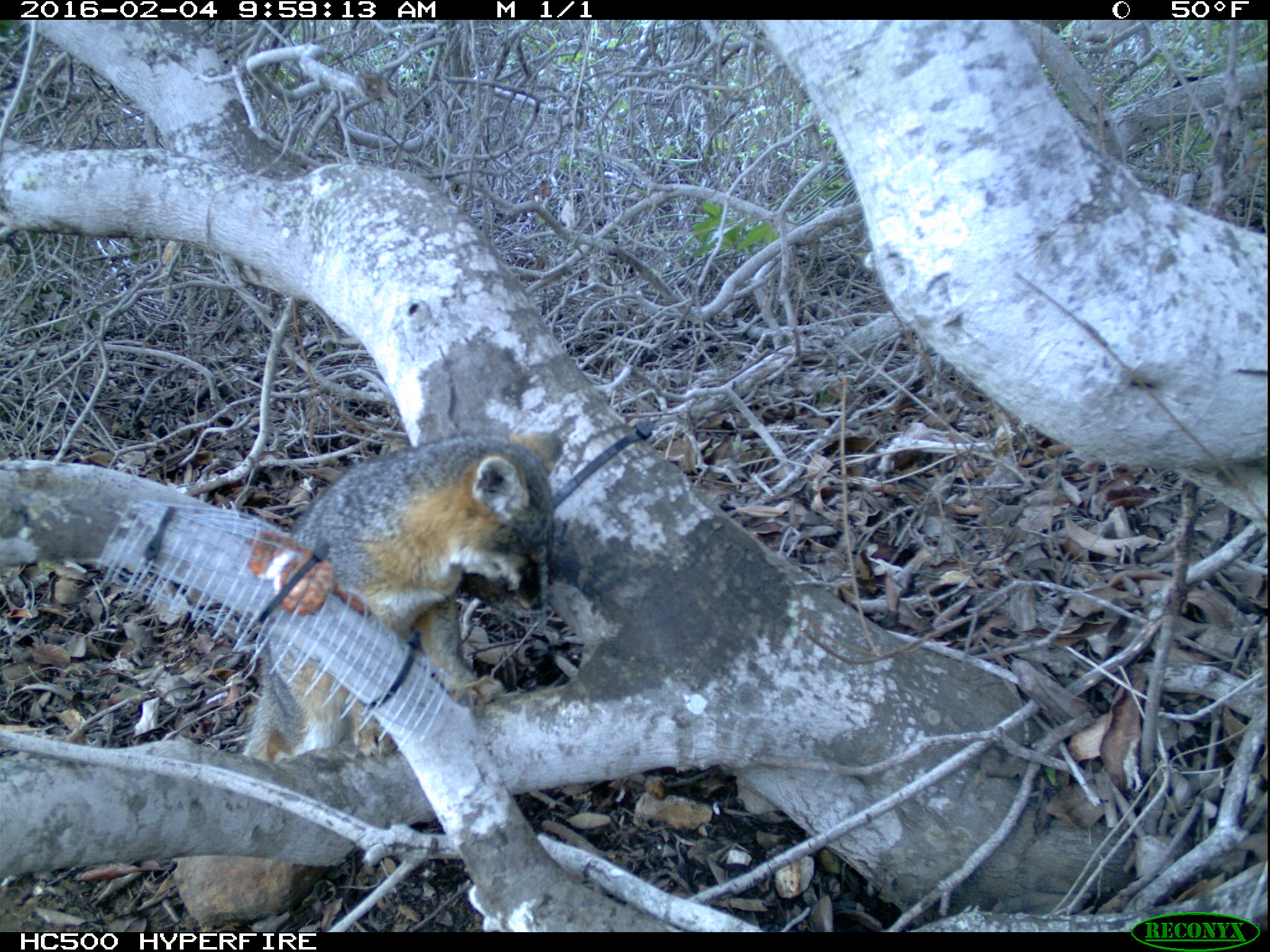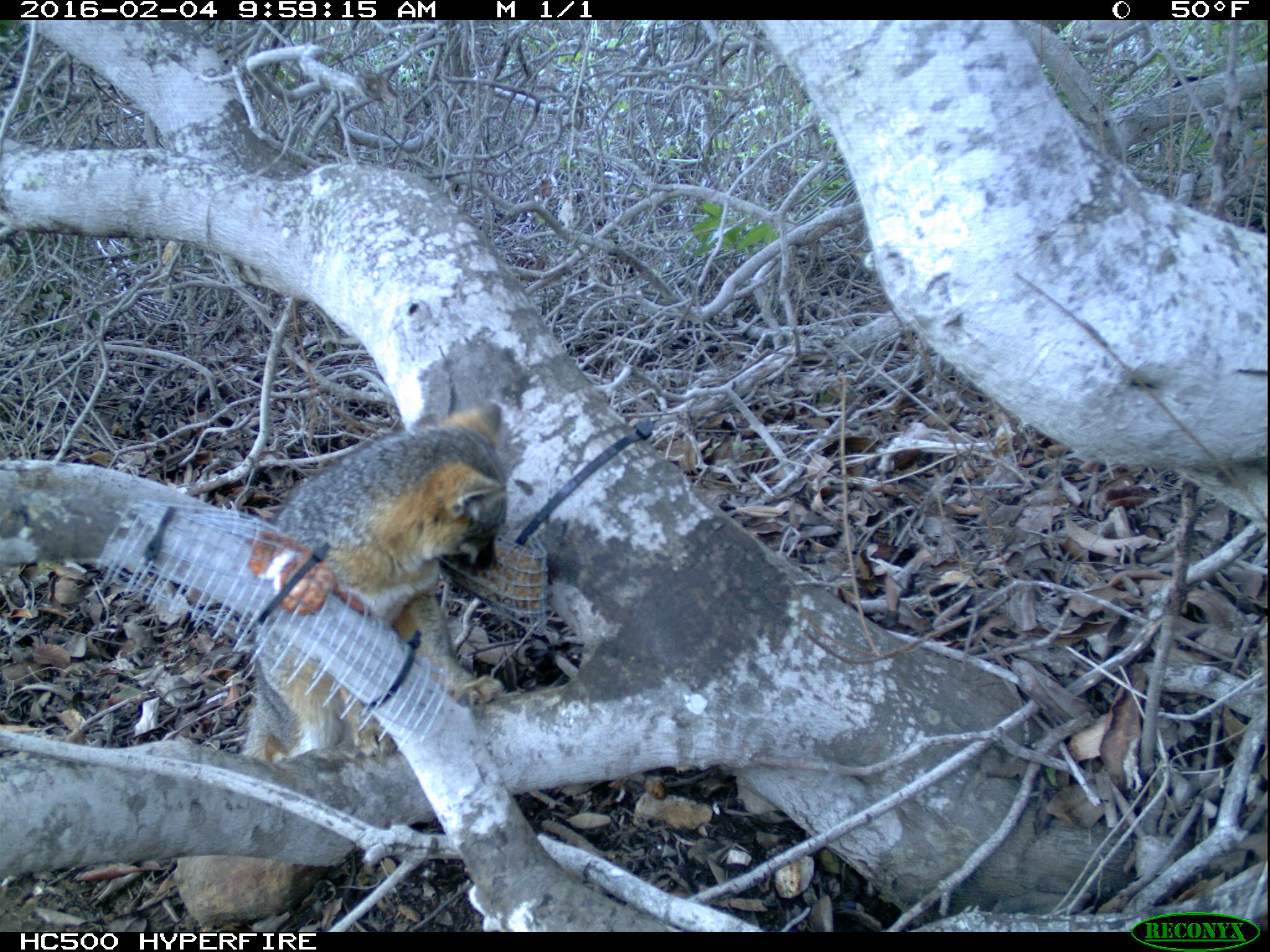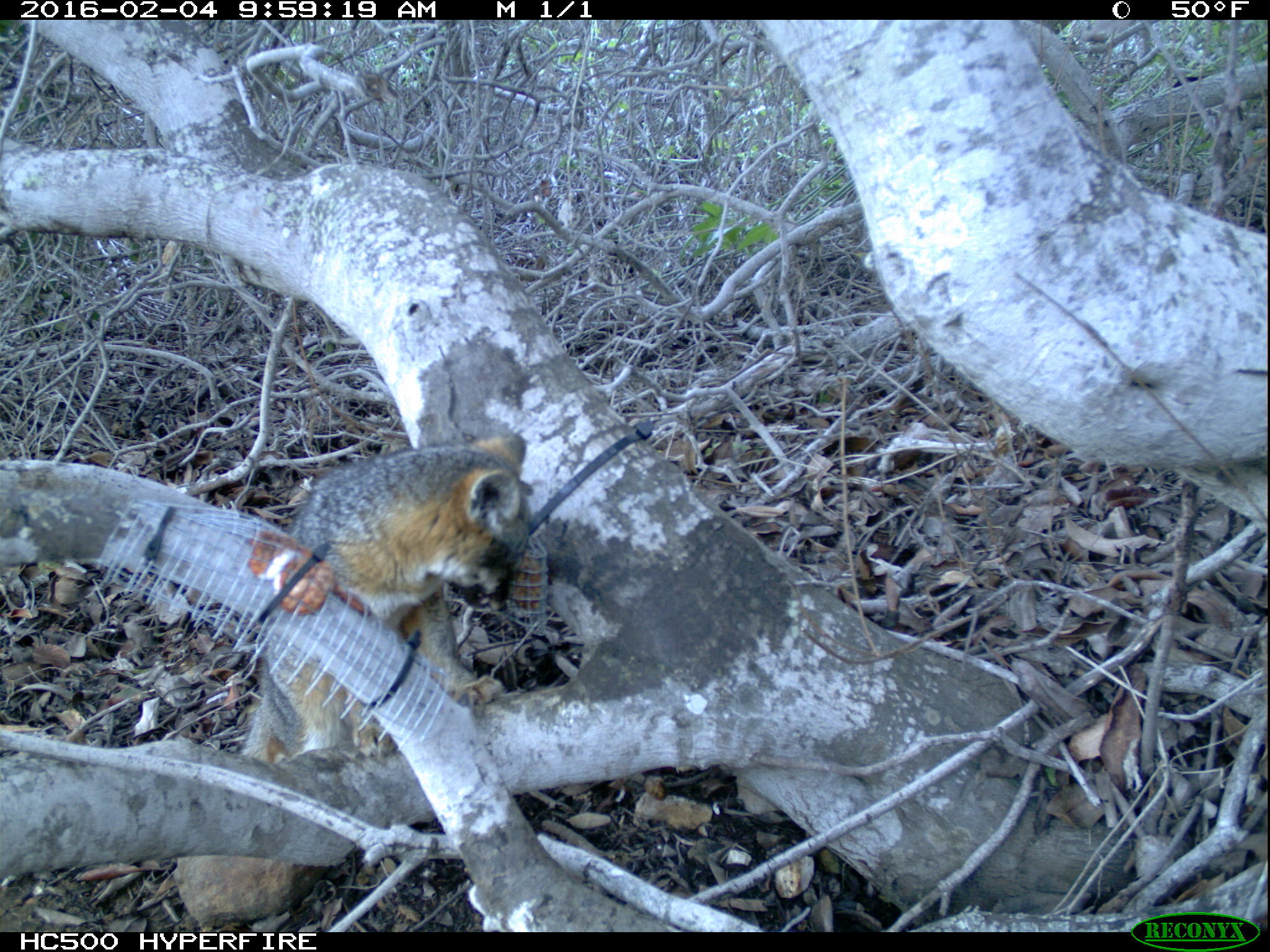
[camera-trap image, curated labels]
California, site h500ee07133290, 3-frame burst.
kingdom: Animalia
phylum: Chordata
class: Mammalia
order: Carnivora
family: Canidae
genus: Urocyon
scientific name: Urocyon littoralis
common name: island fox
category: fox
Fox (island fox) (Urocyon littoralis).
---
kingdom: Animalia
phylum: Chordata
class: Aves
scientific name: Aves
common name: bird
Bird (Aves).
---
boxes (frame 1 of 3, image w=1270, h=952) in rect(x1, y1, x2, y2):
fox: rect(241, 429, 565, 764)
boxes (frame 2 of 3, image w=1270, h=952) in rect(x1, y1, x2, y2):
bird: rect(236, 402, 508, 760)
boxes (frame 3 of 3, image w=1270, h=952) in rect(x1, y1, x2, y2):
fox: rect(239, 431, 529, 769)